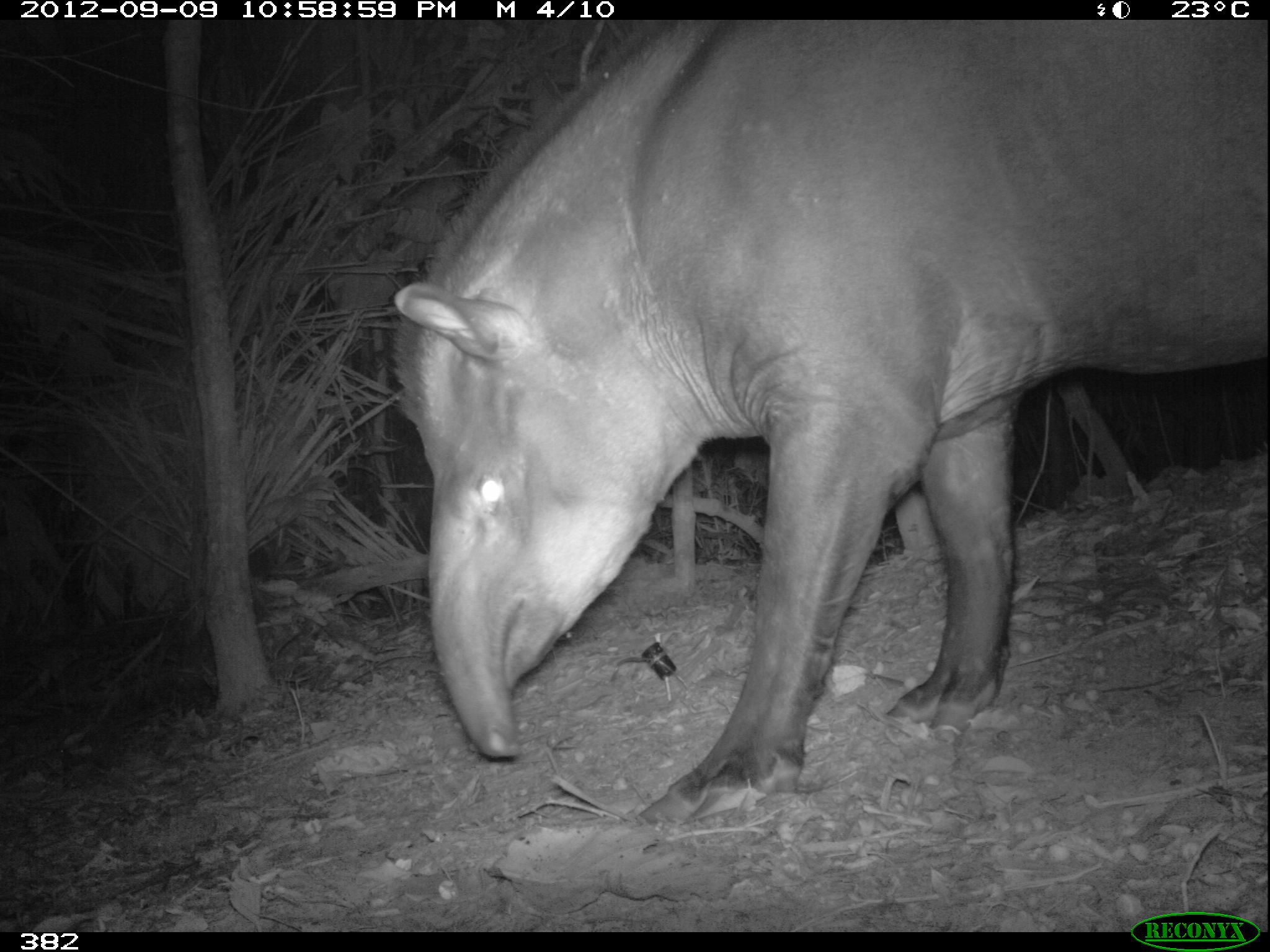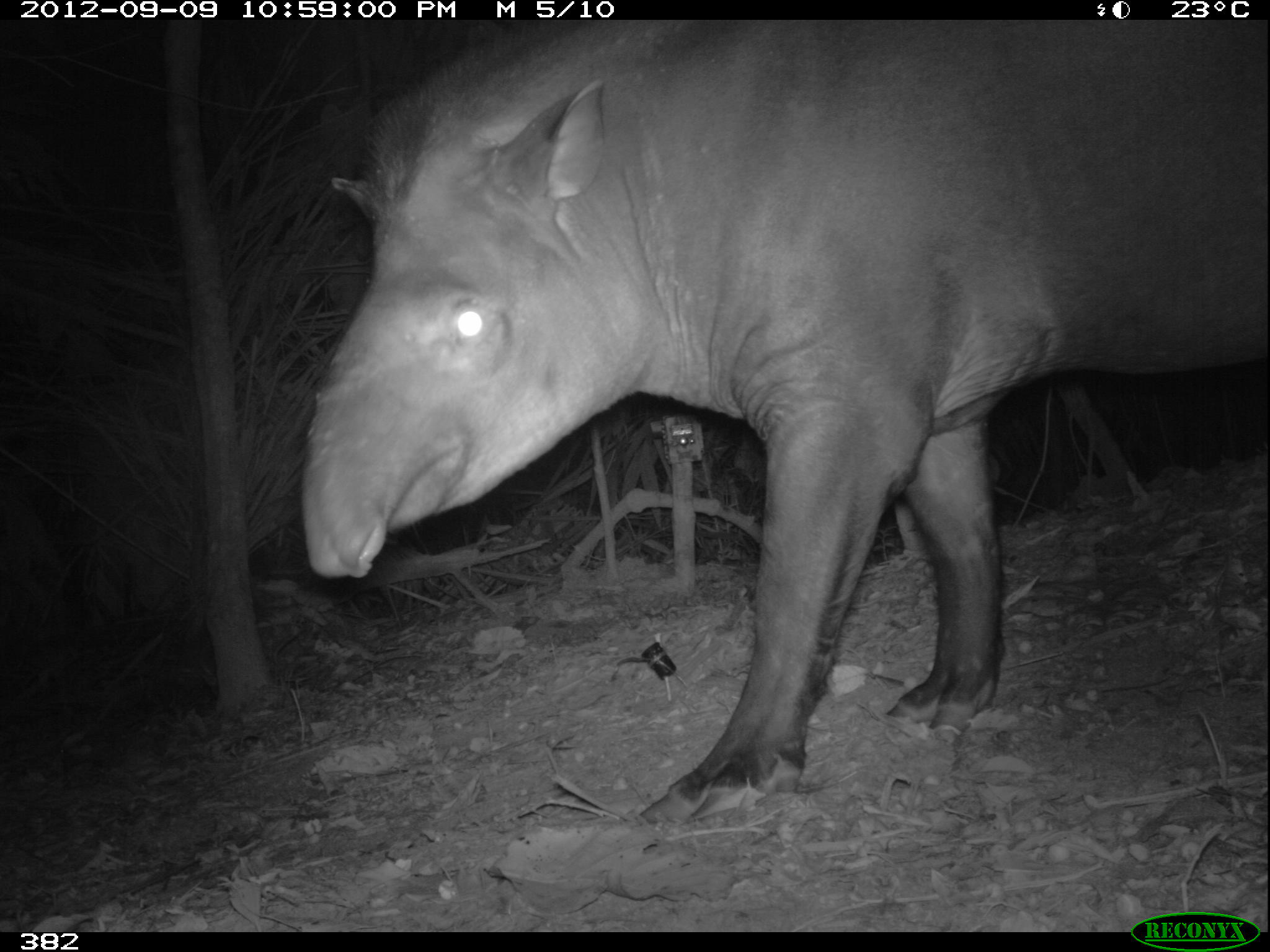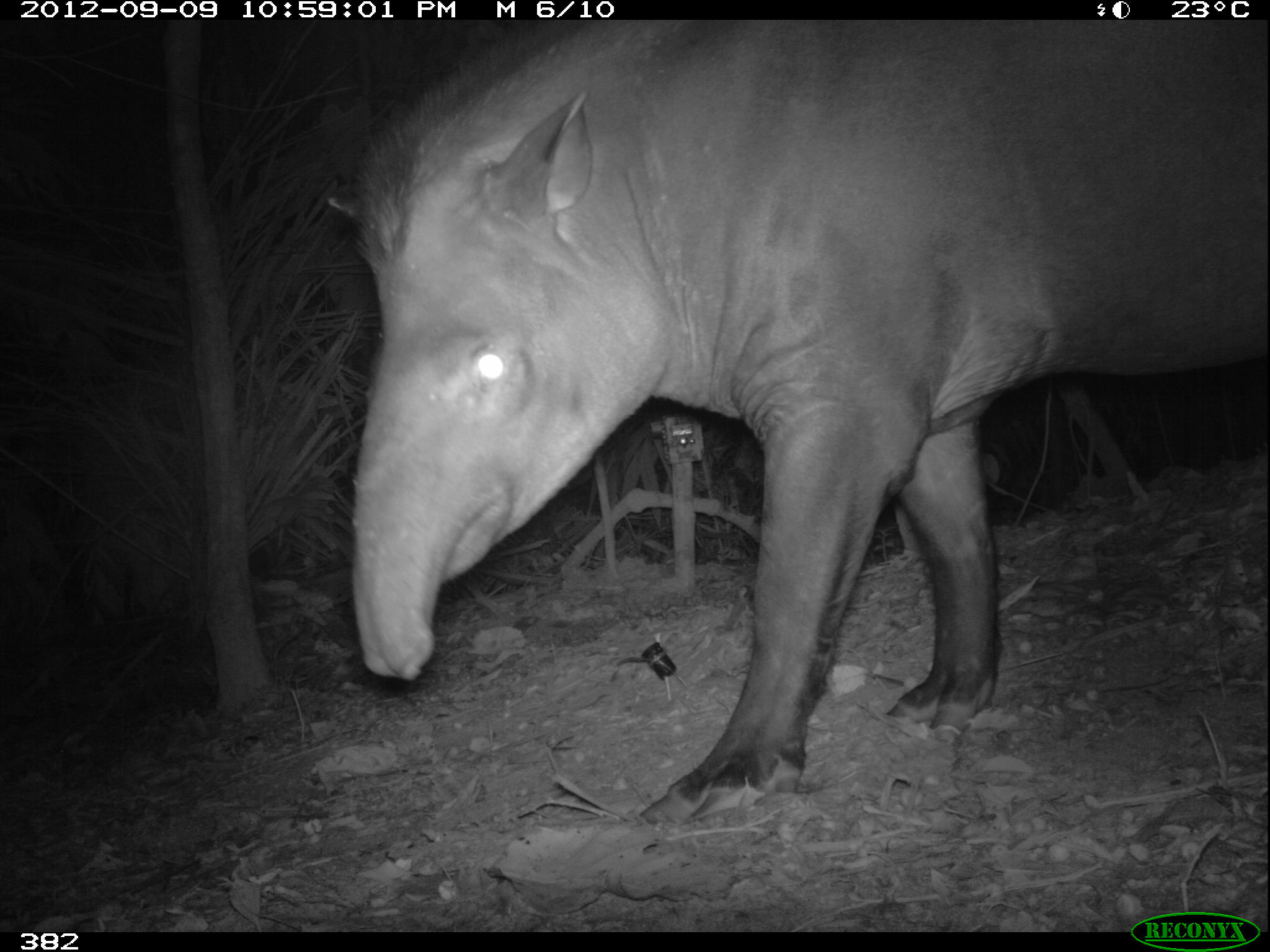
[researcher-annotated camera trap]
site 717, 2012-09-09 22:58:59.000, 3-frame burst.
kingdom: Animalia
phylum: Chordata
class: Mammalia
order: Perissodactyla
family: Tapiridae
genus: Tapirus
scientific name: Tapirus terrestris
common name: south american tapir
Tapirus terrestris (south american tapir).